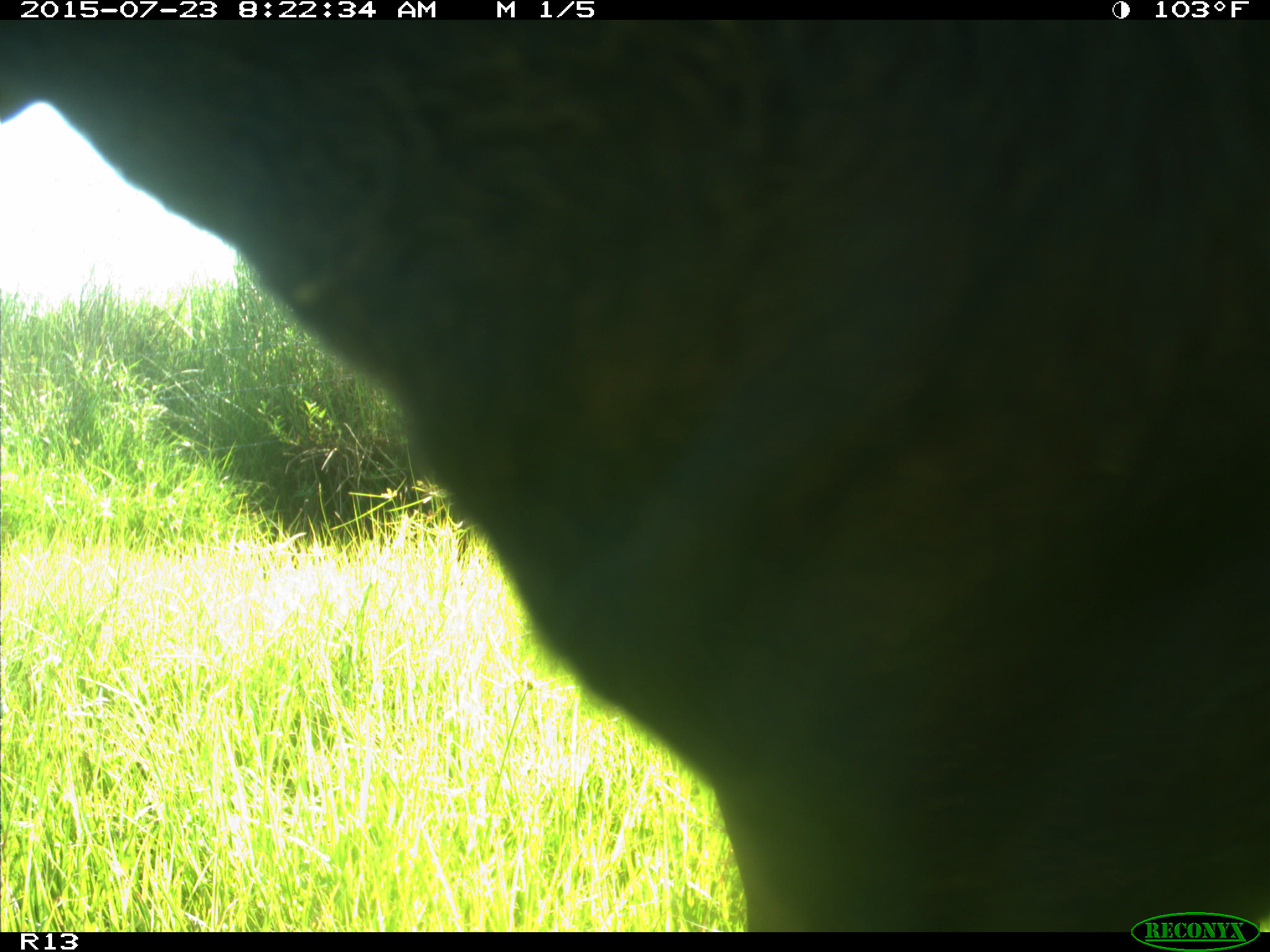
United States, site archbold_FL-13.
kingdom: Animalia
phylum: Chordata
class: Mammalia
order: Artiodactyla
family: Bovidae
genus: Bos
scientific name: Bos taurus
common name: domestic cow